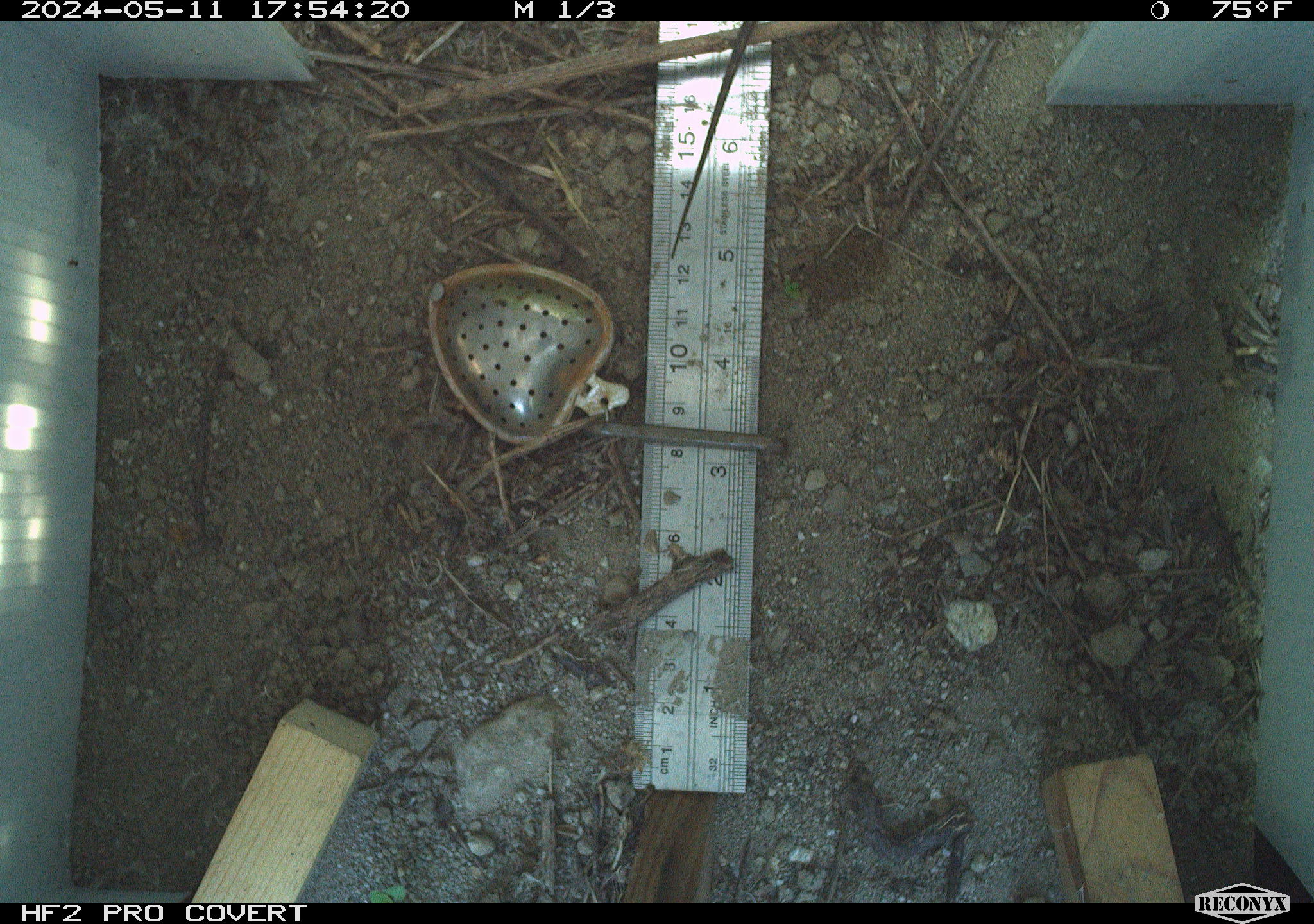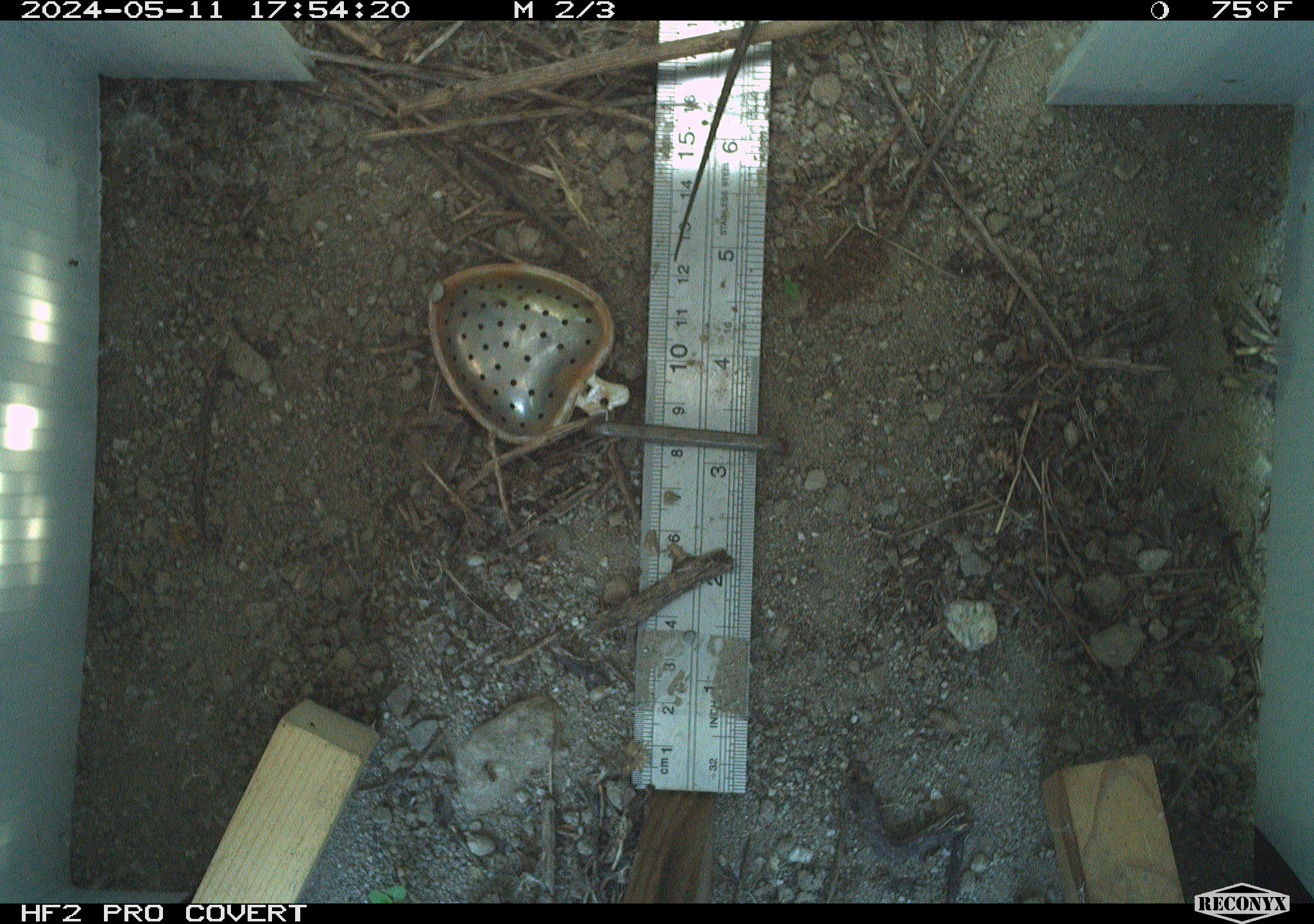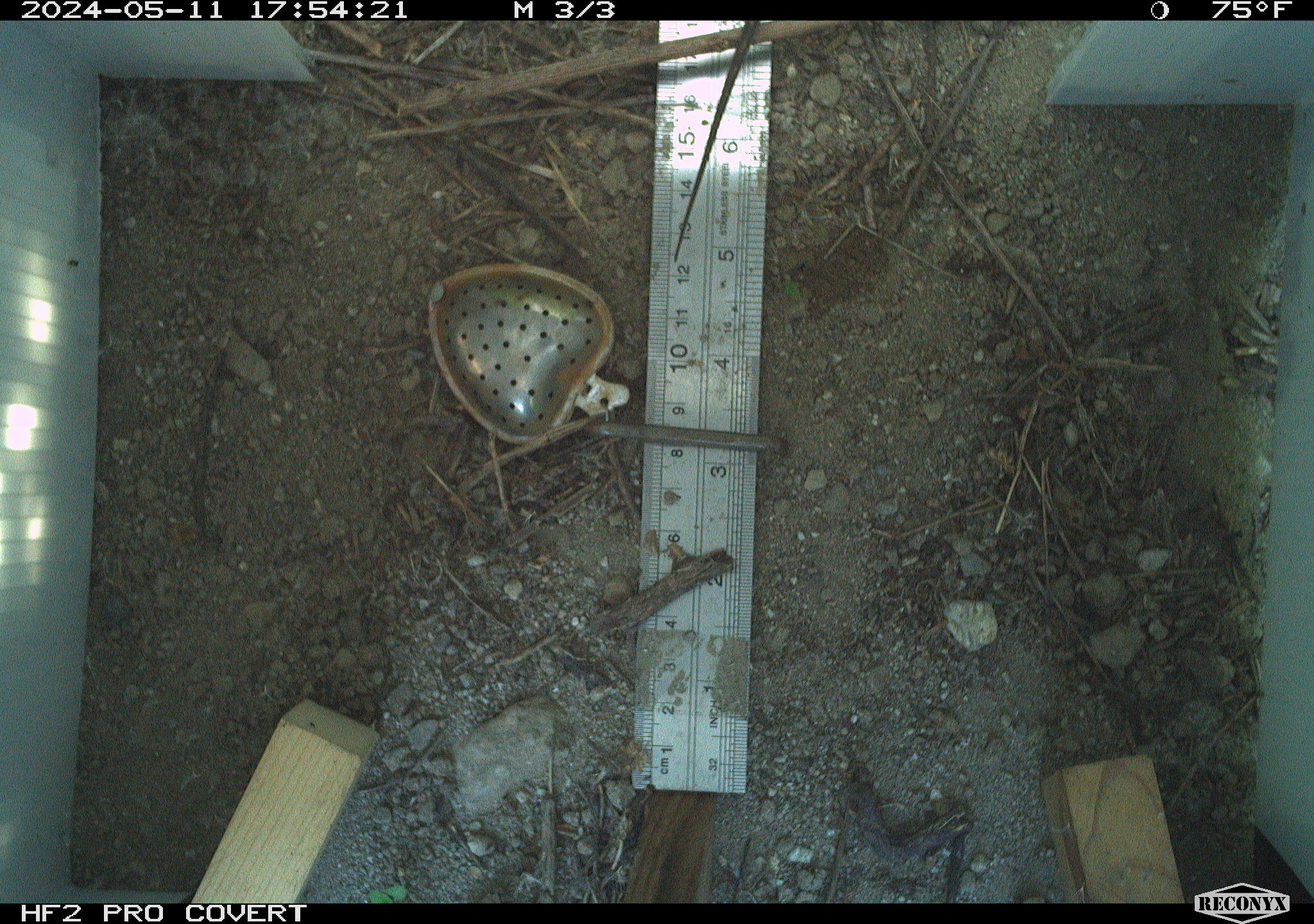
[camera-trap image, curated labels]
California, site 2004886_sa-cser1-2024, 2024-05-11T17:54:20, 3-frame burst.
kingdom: Animalia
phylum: Chordata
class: Reptilia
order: Squamata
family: Phrynosomatidae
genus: Sceloporus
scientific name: Sceloporus occidentalis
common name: western fence lizard